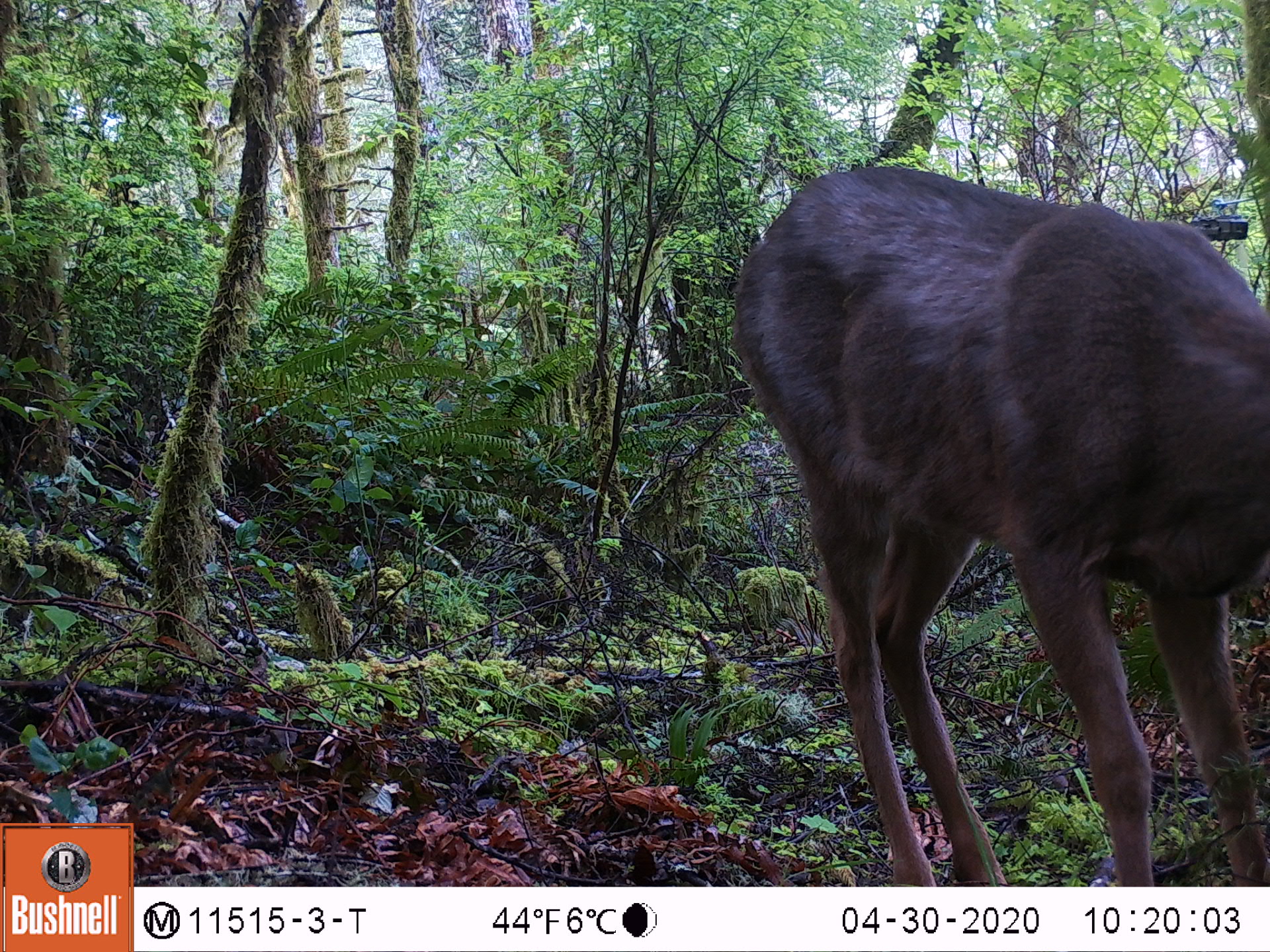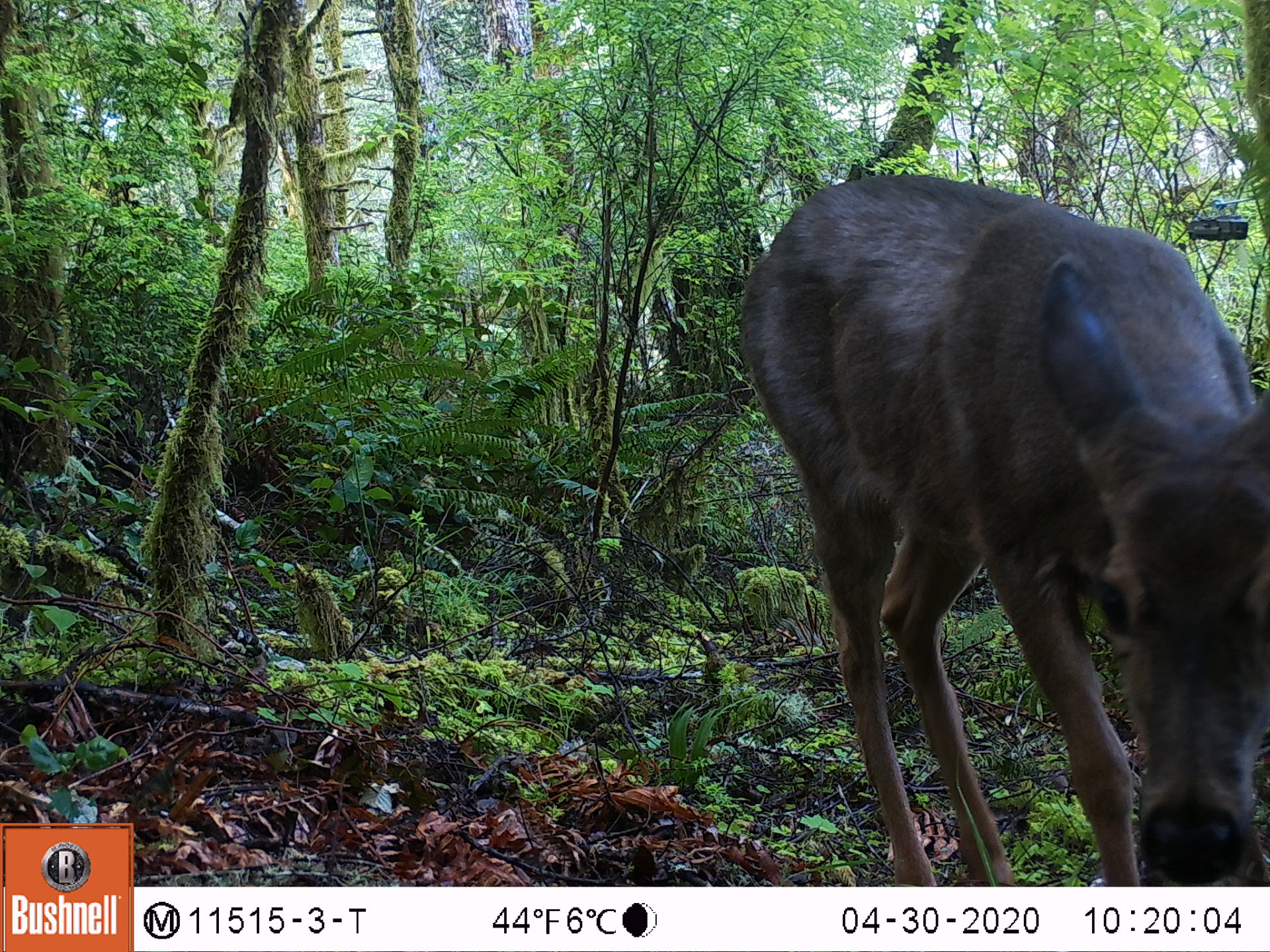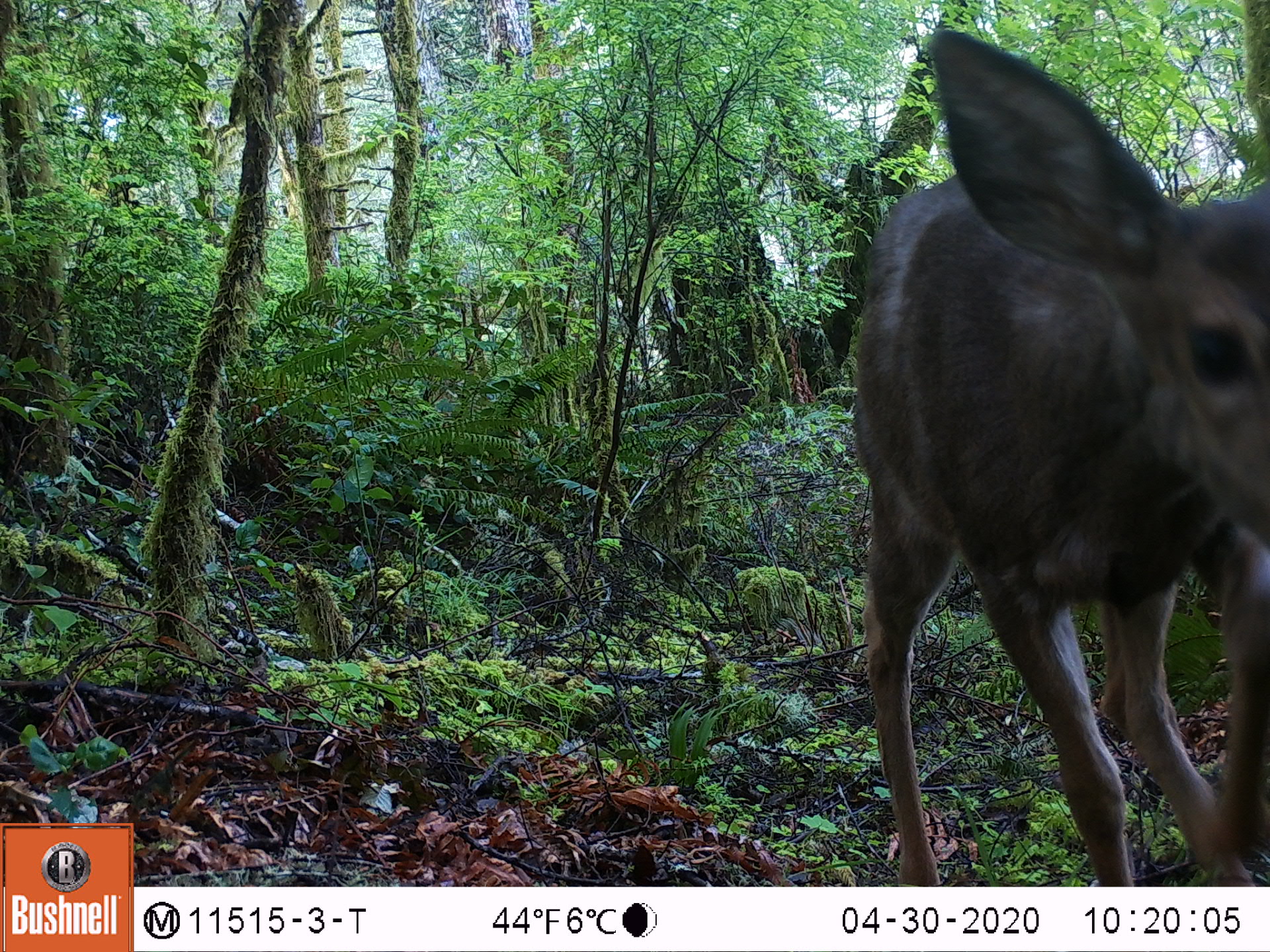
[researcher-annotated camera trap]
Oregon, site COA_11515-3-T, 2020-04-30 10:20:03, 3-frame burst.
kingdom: Animalia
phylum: Chordata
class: Mammalia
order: Artiodactyla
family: Cervidae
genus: Odocoileus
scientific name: Odocoileus hemionus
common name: black-tailed deer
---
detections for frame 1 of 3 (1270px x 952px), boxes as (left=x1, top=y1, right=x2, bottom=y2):
black-tailed deer: (left=726, top=146, right=1259, bottom=875)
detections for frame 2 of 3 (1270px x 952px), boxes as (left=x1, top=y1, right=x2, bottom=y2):
black-tailed deer: (left=739, top=163, right=1266, bottom=879)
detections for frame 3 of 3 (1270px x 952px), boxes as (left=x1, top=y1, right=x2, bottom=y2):
black-tailed deer: (left=841, top=3, right=1259, bottom=878)